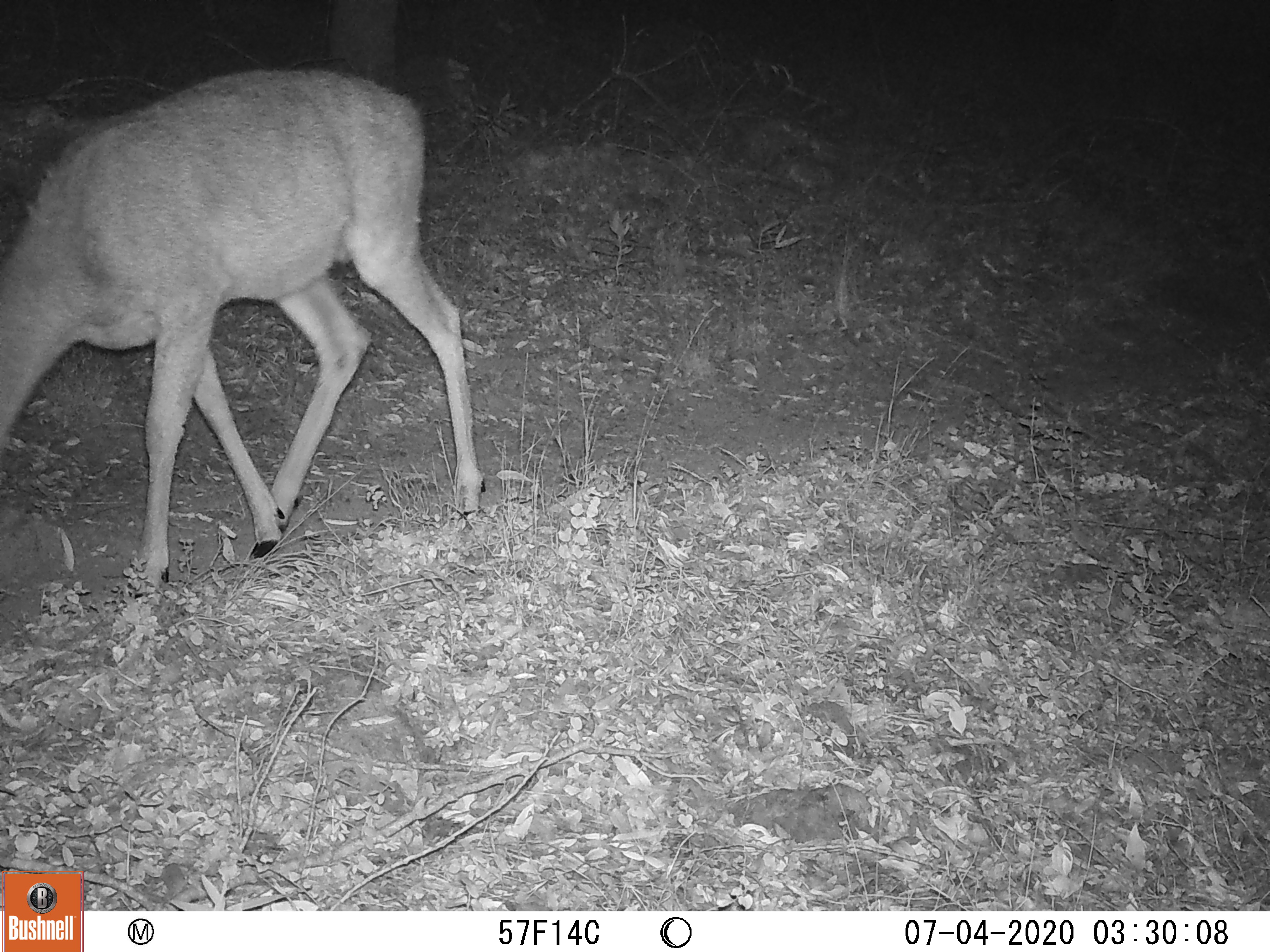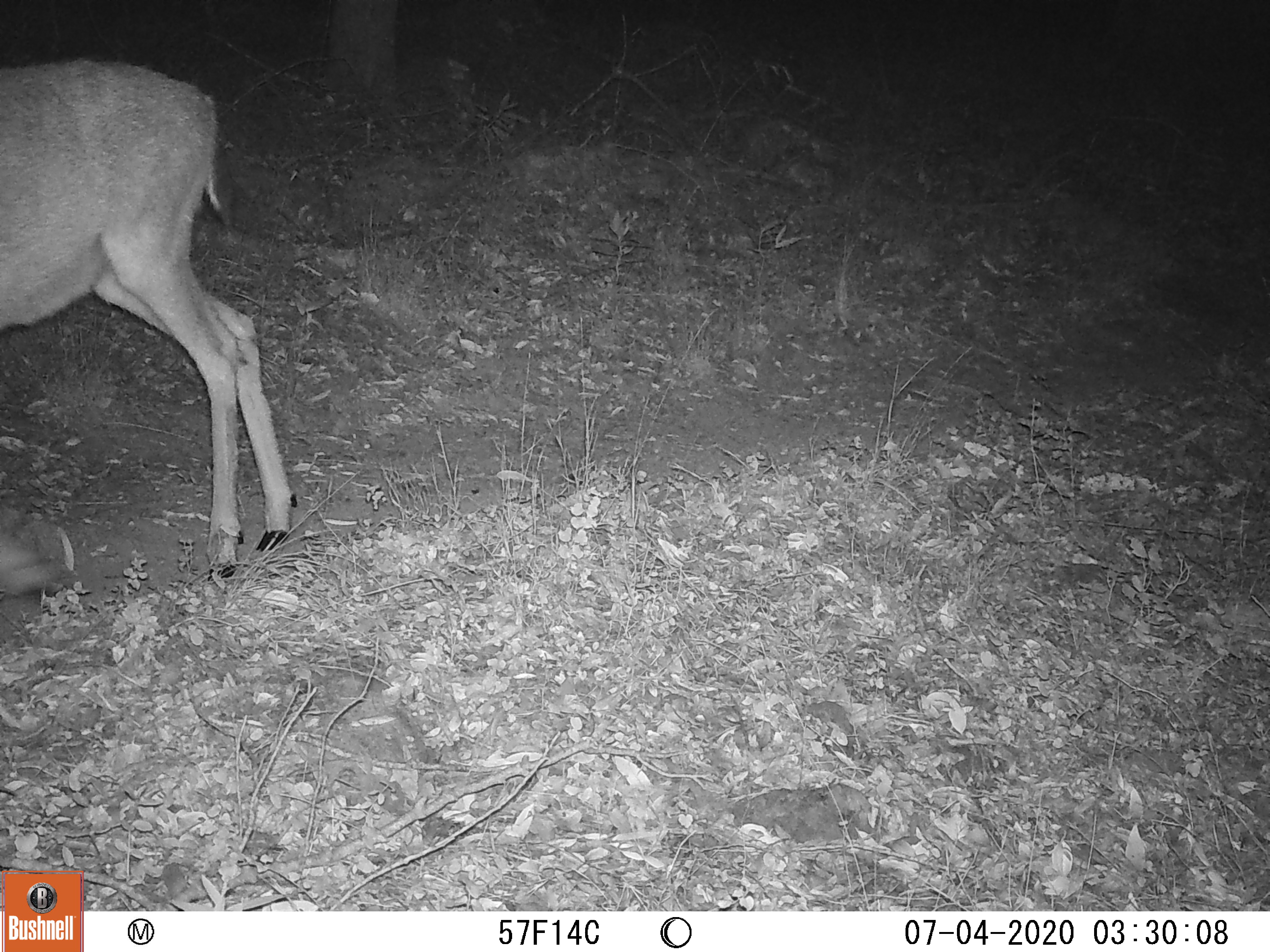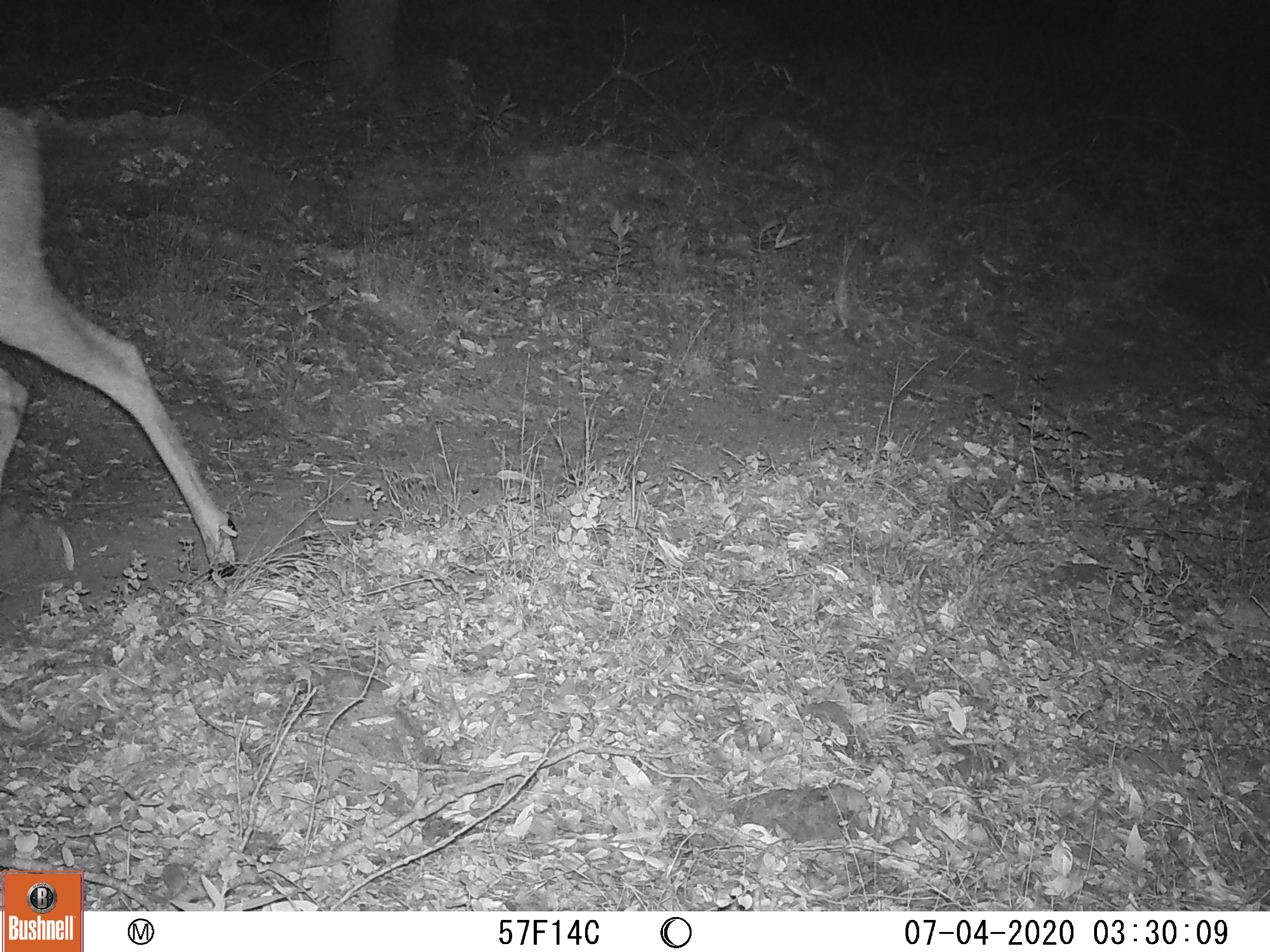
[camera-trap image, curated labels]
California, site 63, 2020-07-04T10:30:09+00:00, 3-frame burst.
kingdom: Animalia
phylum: Chordata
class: Mammalia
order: Artiodactyla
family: Cervidae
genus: Odocoileus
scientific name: Odocoileus hemionus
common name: mule deer